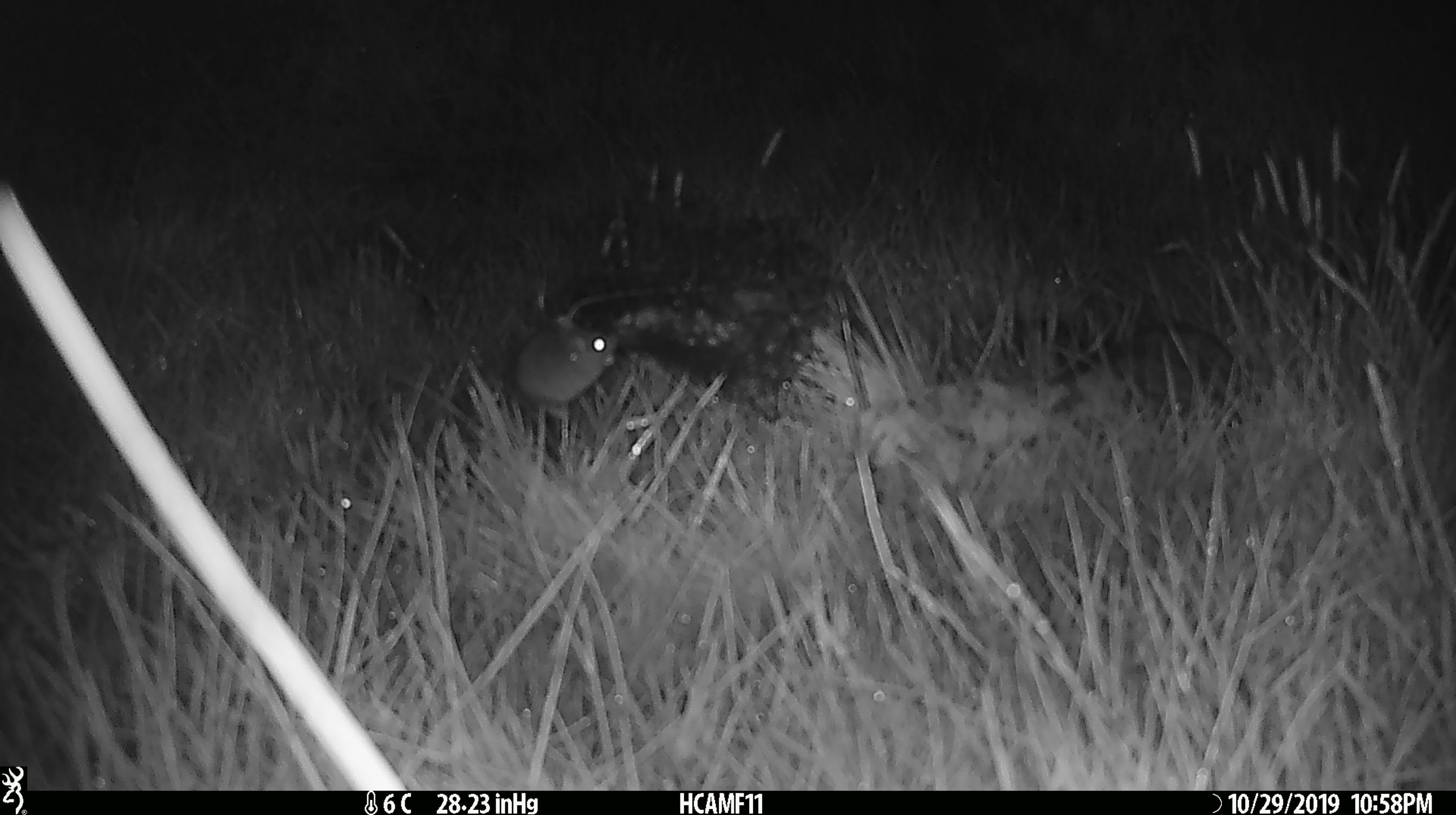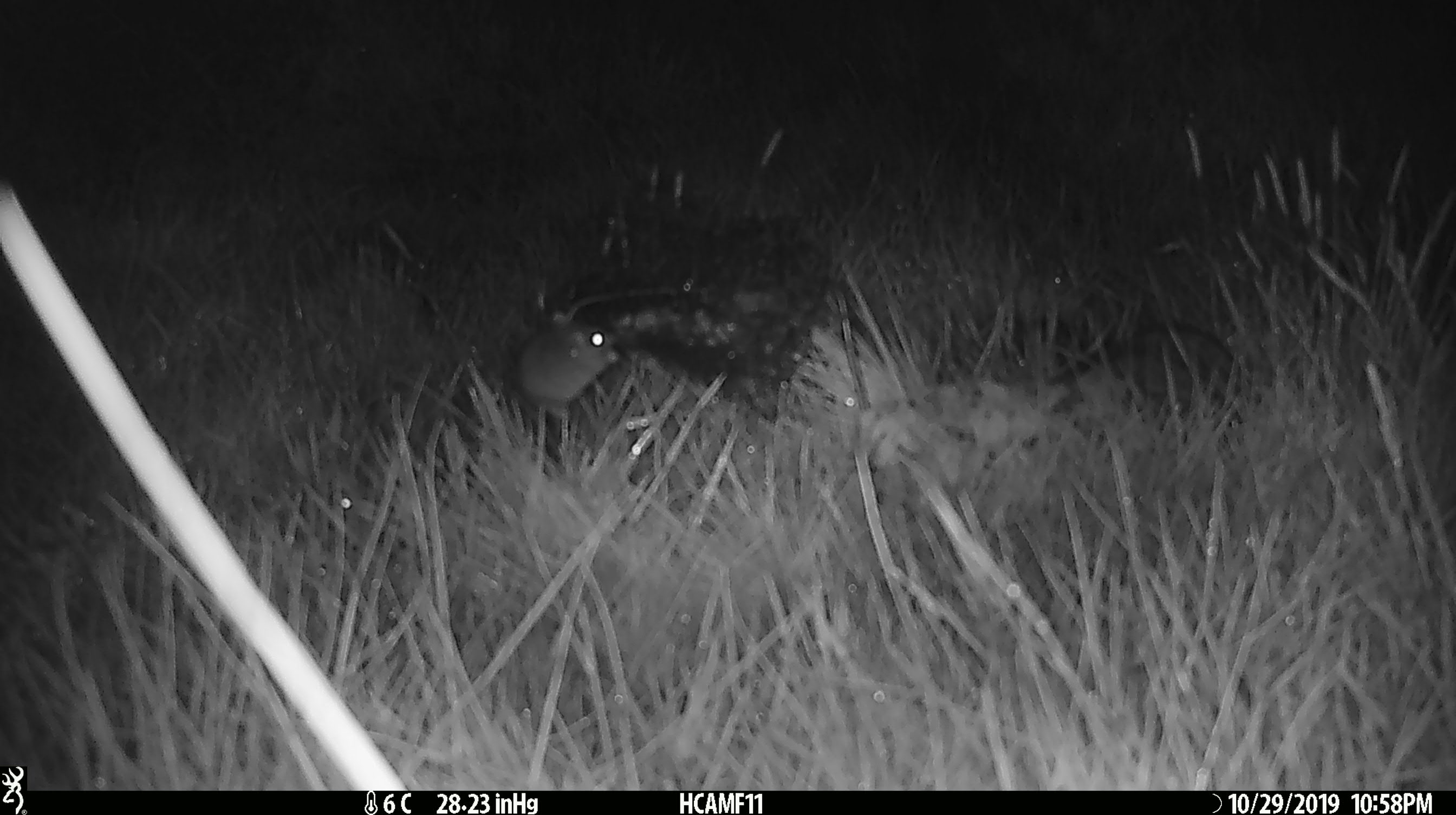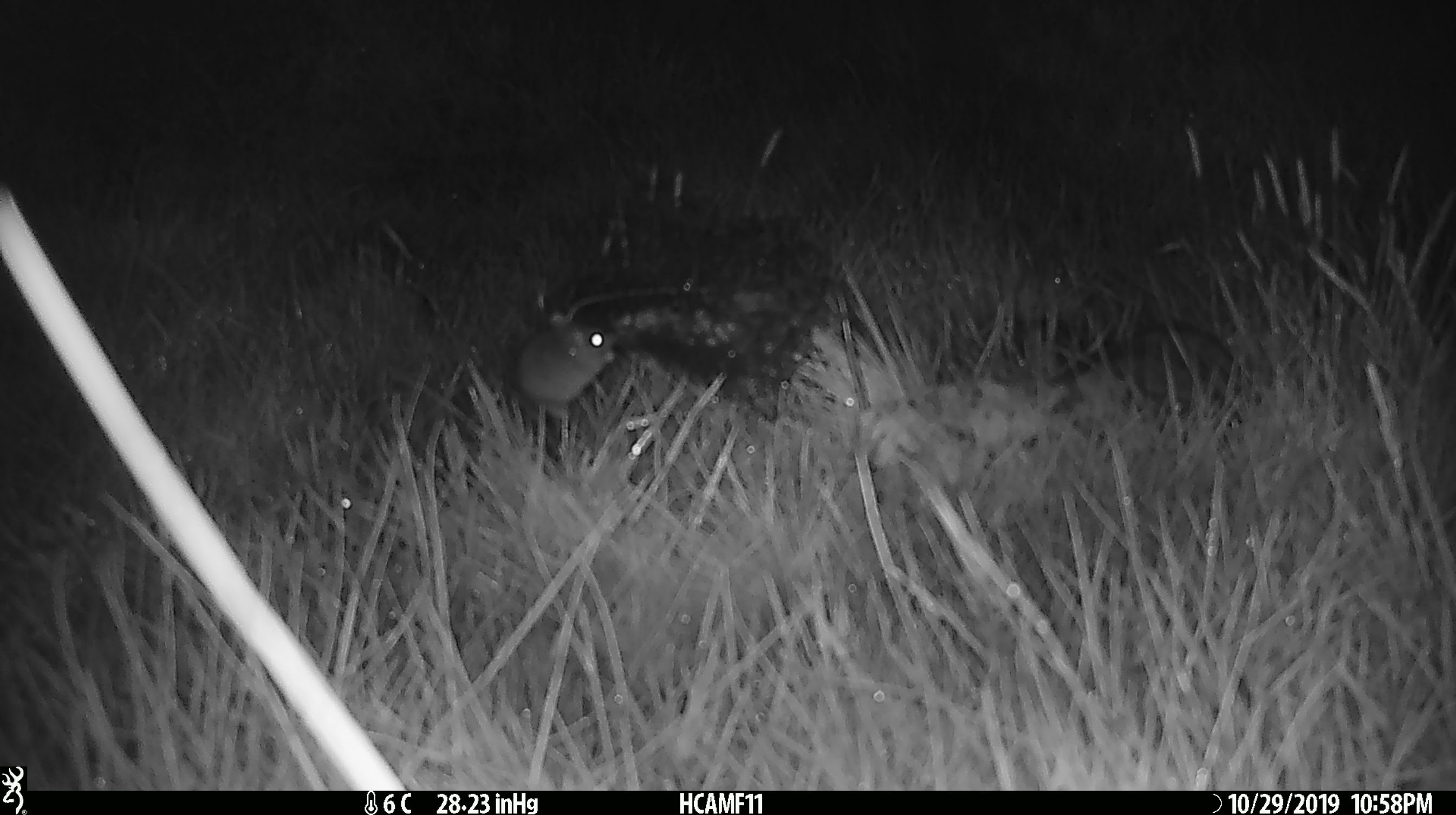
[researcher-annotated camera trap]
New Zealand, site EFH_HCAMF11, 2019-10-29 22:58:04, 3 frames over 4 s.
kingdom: Animalia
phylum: Chordata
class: Mammalia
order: Rodentia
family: Muridae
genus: Mus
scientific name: Mus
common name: mouse